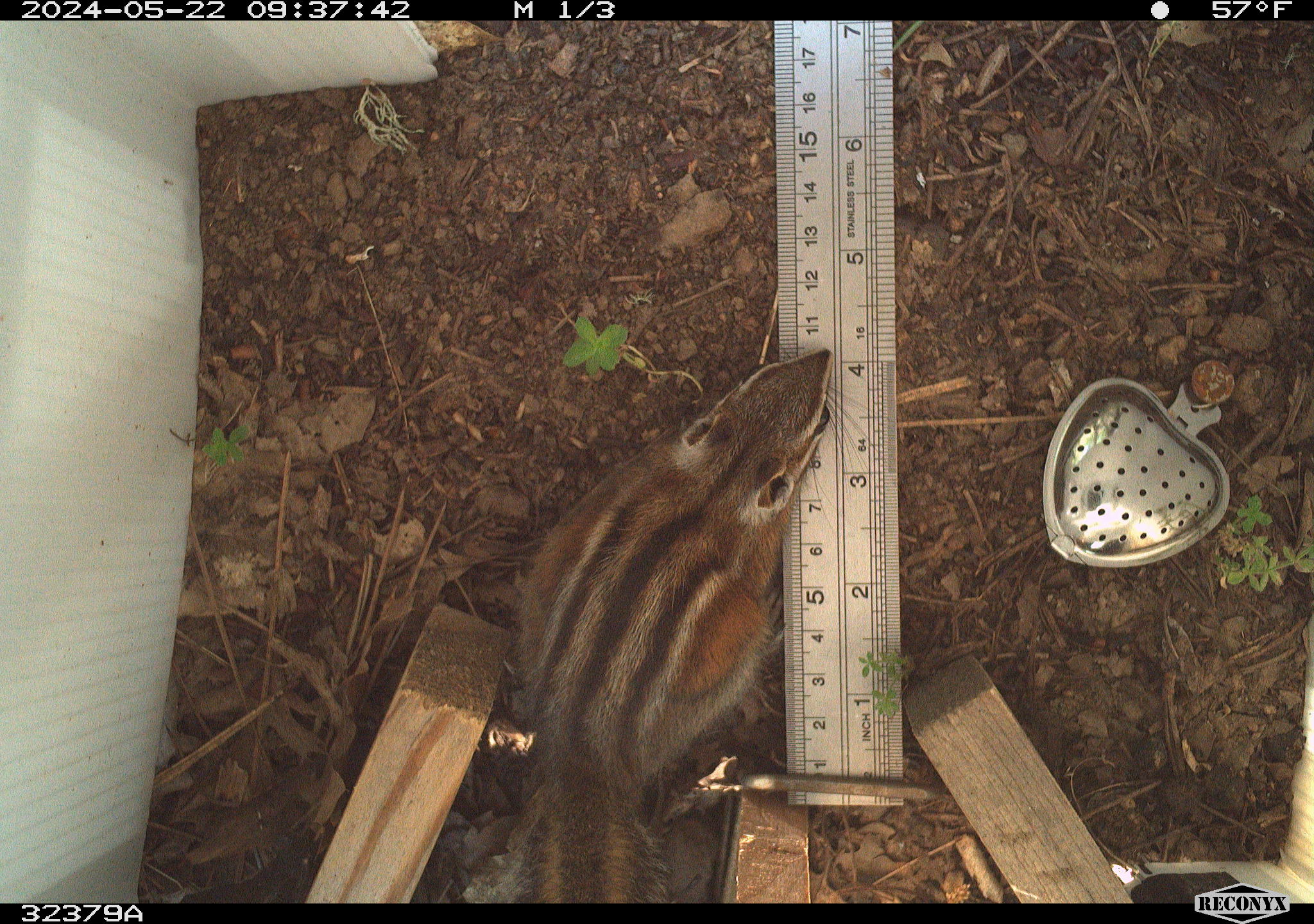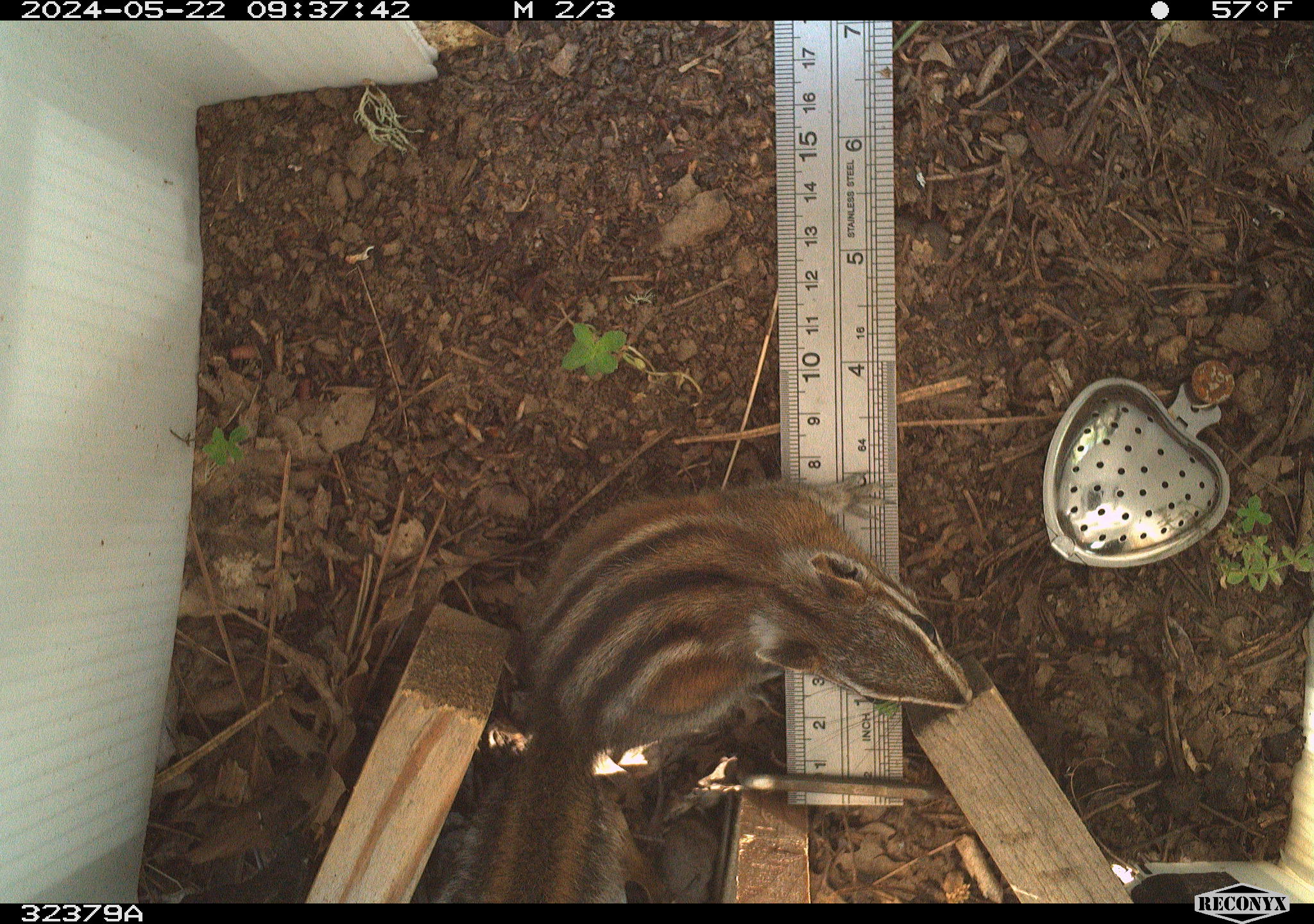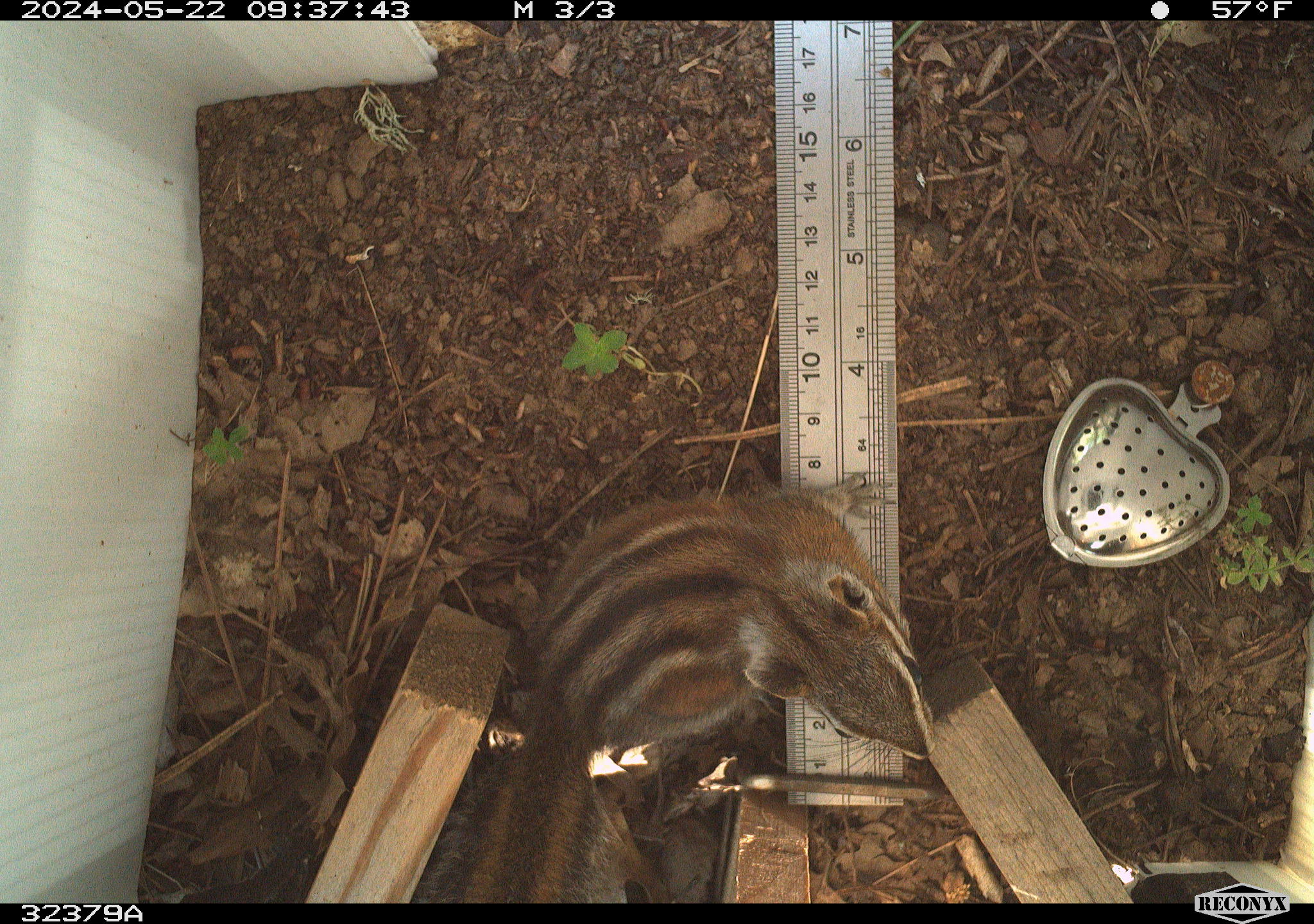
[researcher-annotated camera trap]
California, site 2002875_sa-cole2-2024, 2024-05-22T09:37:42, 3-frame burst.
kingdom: Animalia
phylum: Chordata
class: Mammalia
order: Rodentia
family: Sciuridae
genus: Neotamias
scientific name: Neotamias sonomae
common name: sonoma chipmunk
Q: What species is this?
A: Sonoma chipmunk (Neotamias sonomae).